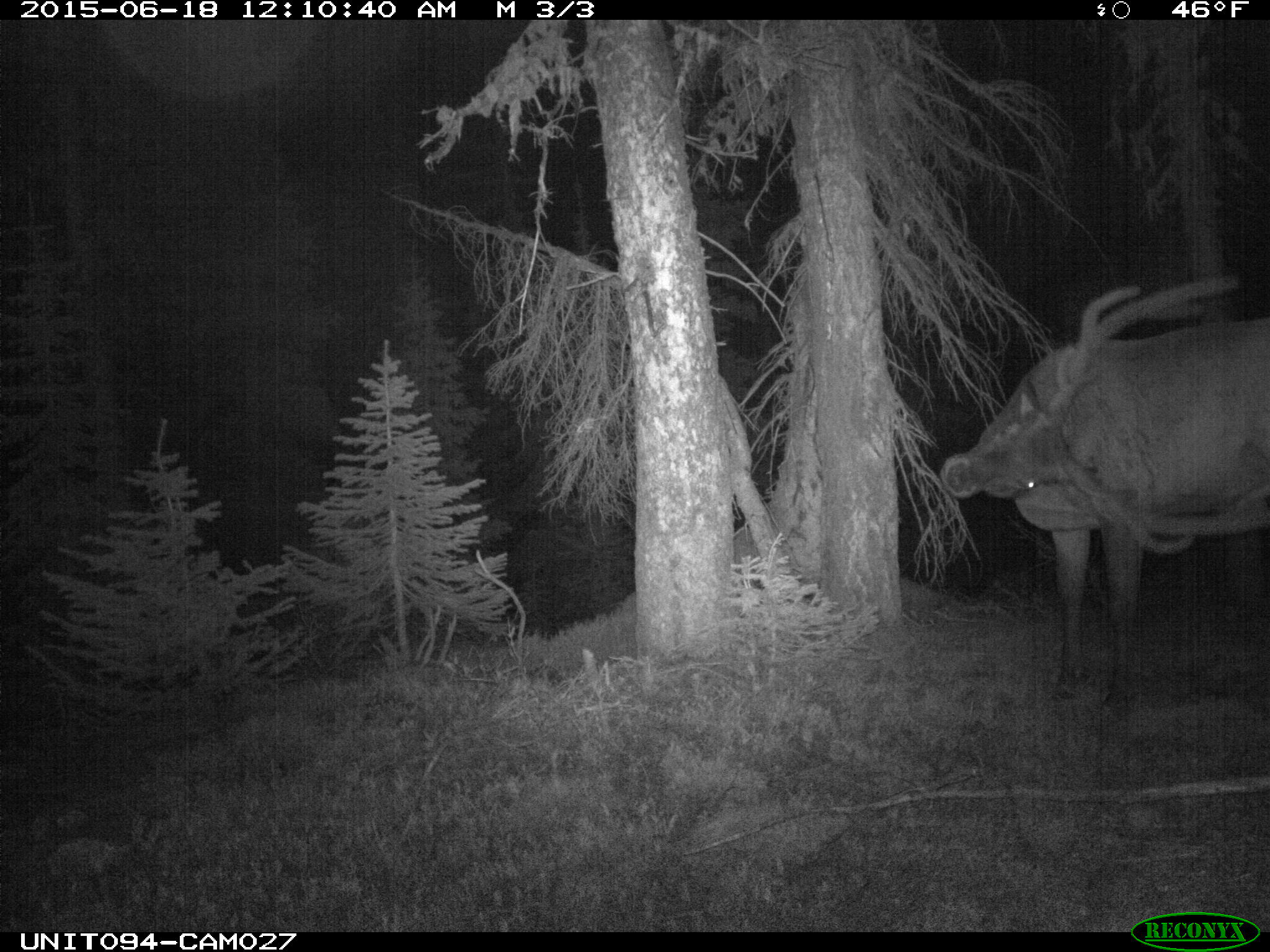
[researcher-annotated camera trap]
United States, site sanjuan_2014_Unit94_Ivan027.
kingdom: Animalia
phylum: Chordata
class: Mammalia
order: Artiodactyla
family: Cervidae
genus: Cervus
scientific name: Cervus elaphus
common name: red deer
Cervus elaphus (red deer).